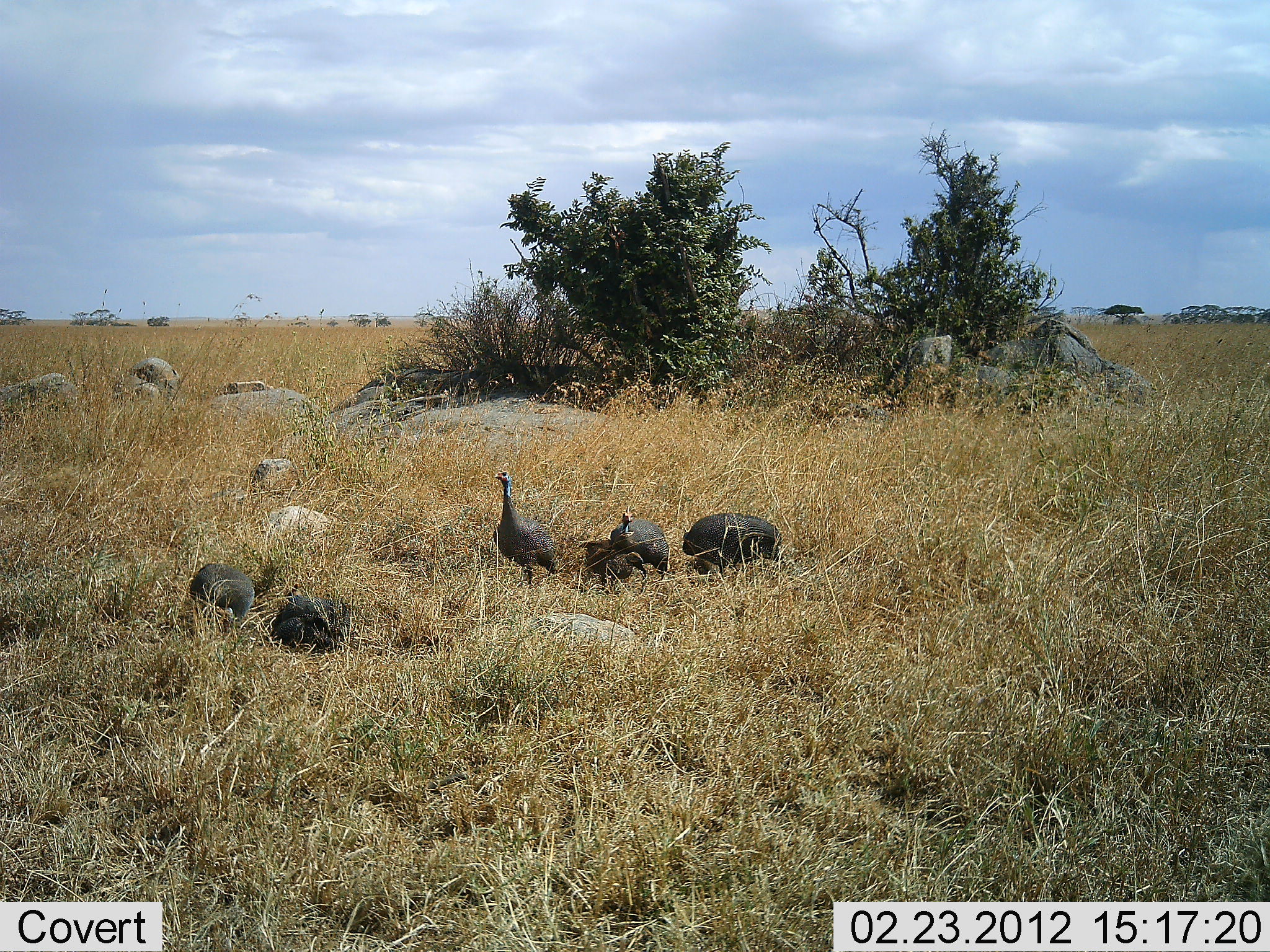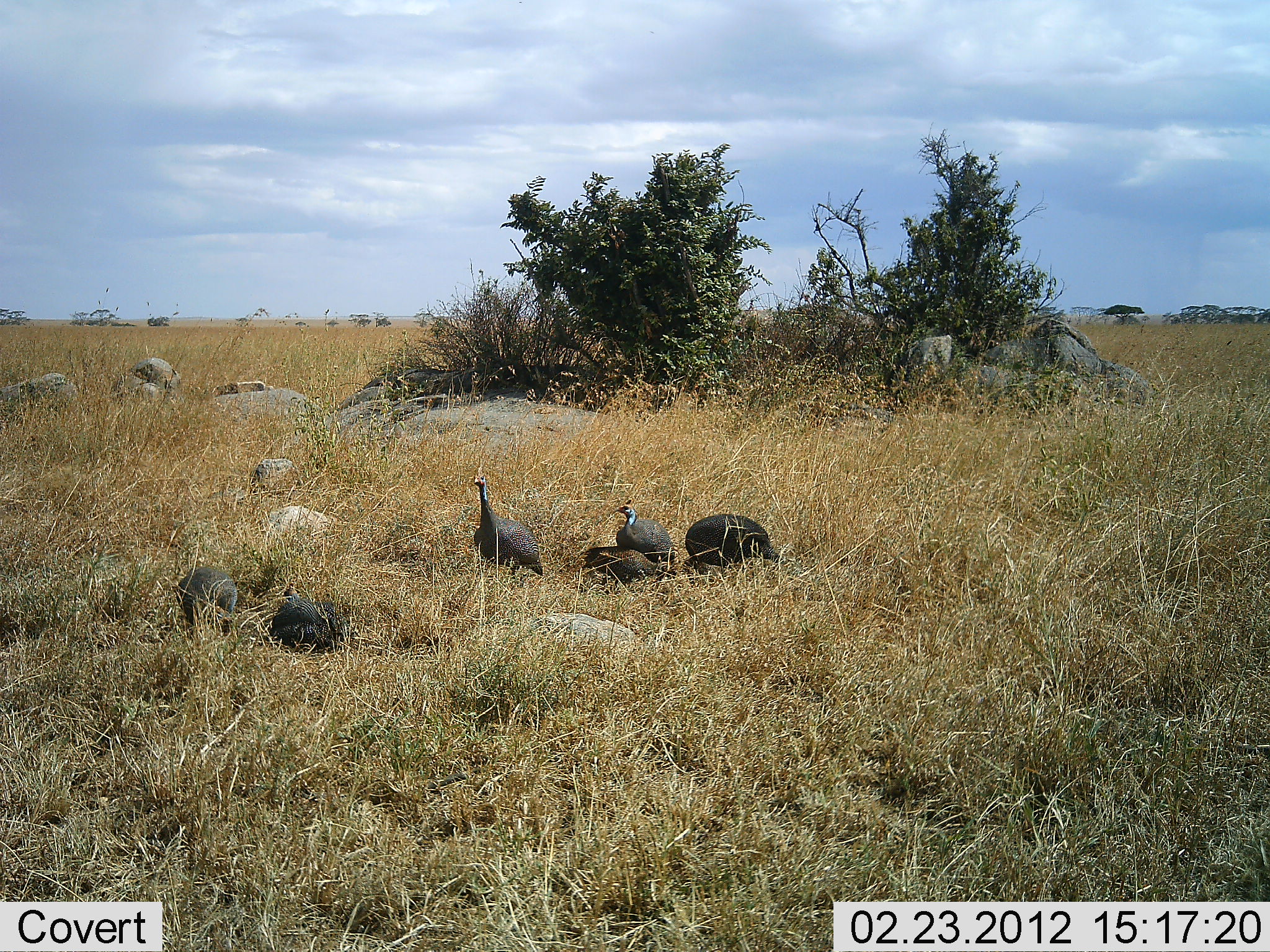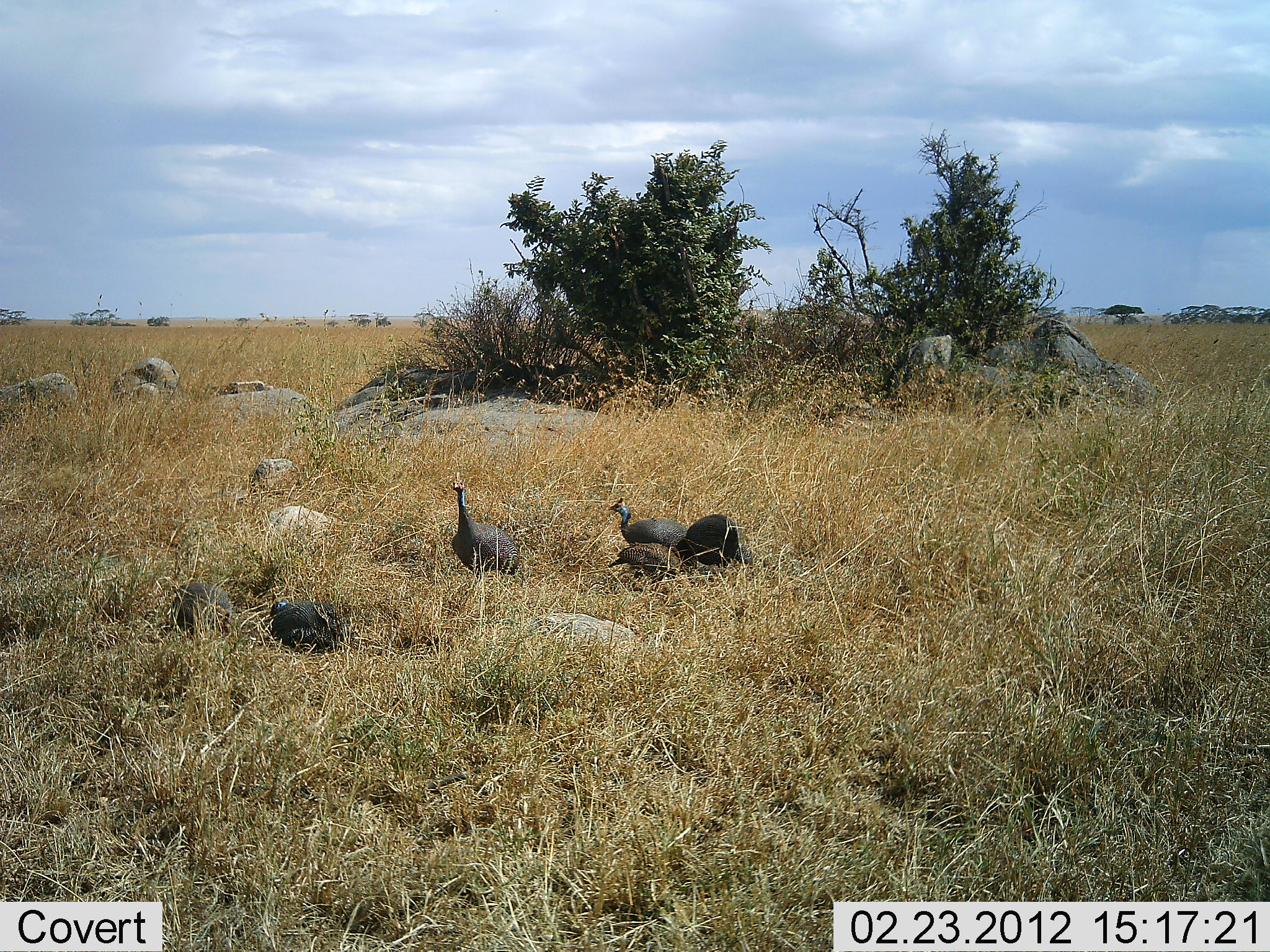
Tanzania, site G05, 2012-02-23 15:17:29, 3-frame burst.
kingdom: Animalia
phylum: Chordata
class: Aves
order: Galliformes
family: Numididae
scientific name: Numididae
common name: guinea fowl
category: guineafowl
Guineafowl (guinea fowl) (Numididae), count 6. Behavior (volunteer vote fractions): standing 50%, resting 39%, moving 33%, interacting 17%. Young present (vote fraction): 0%. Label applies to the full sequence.